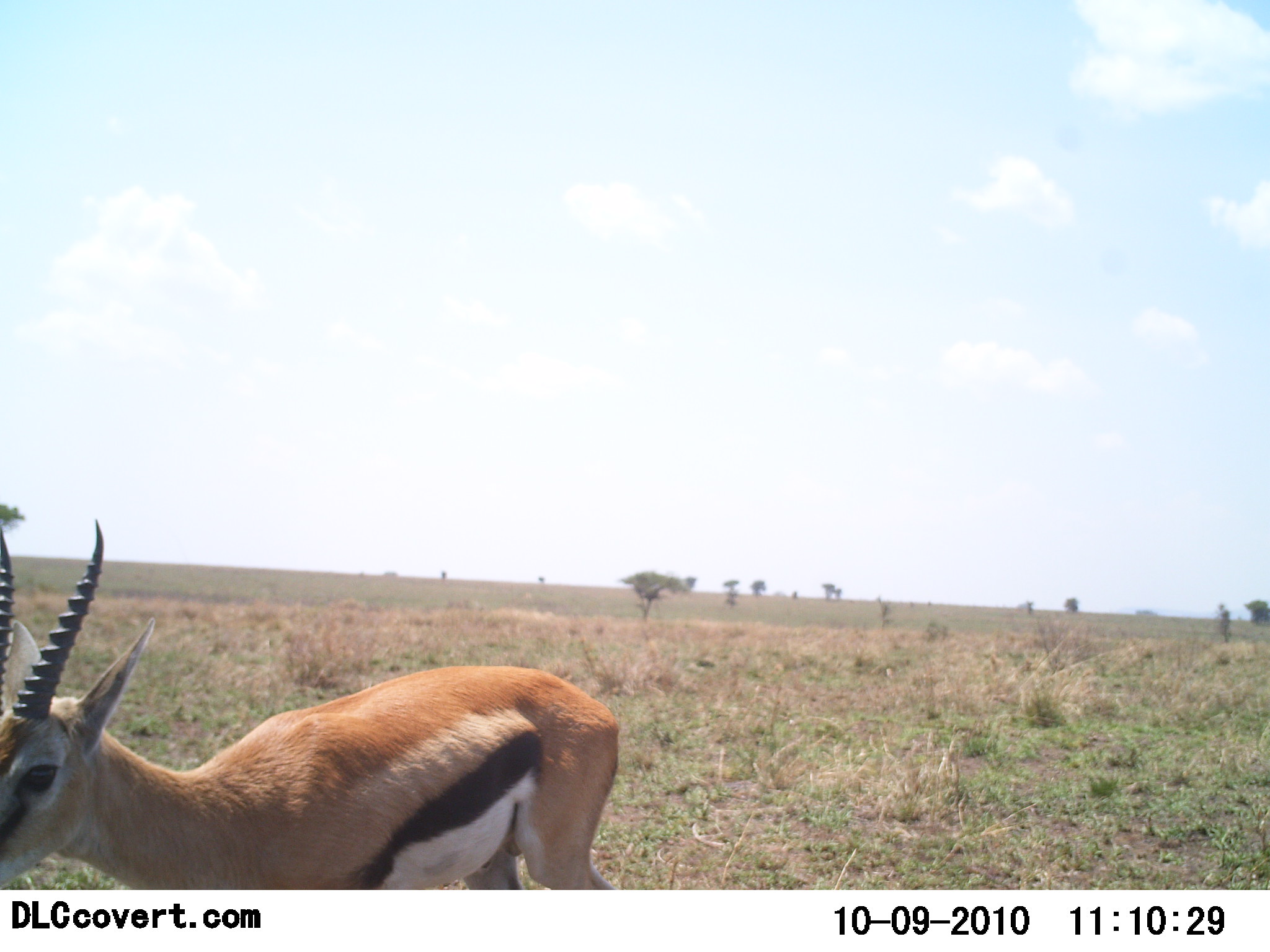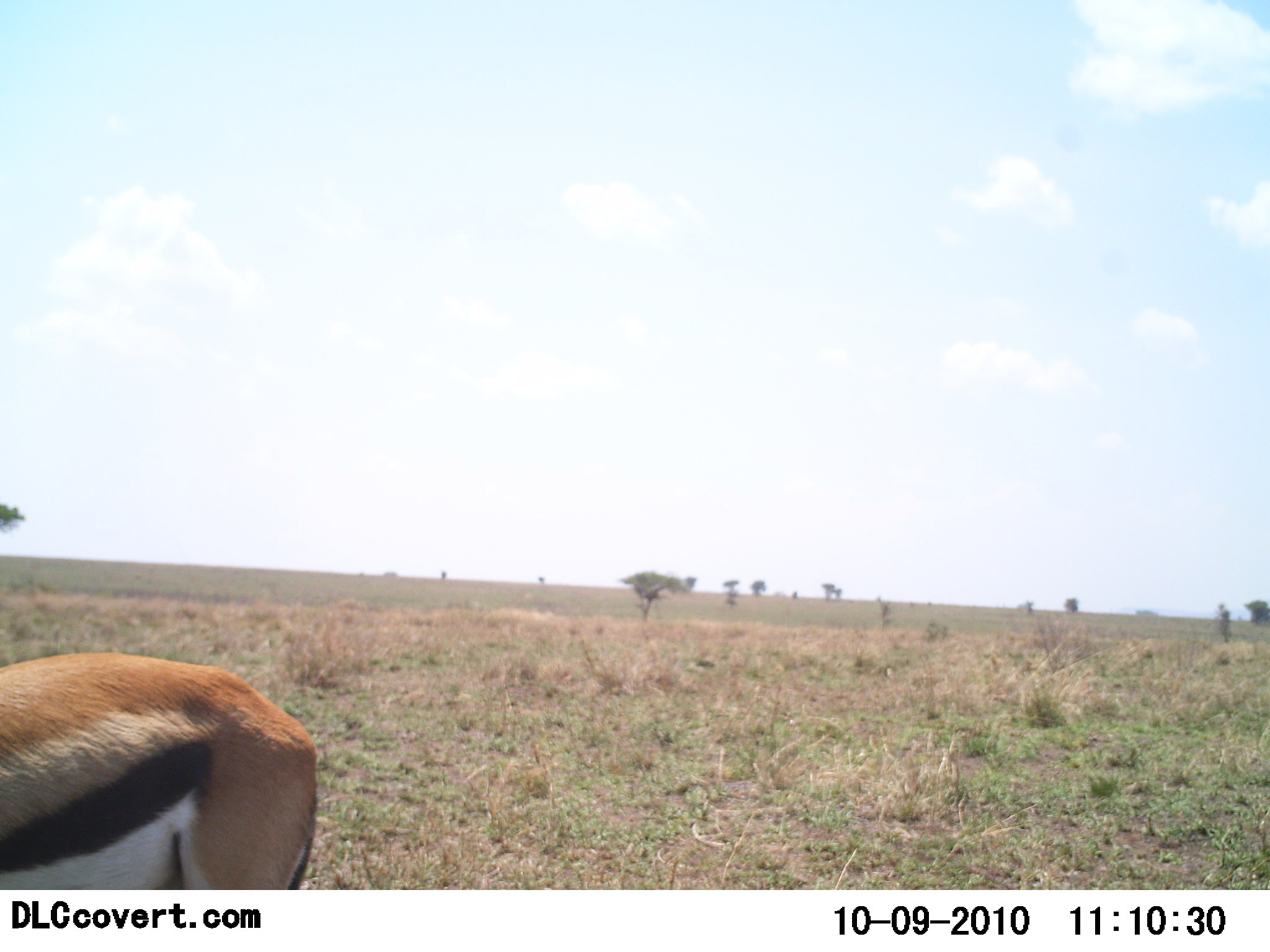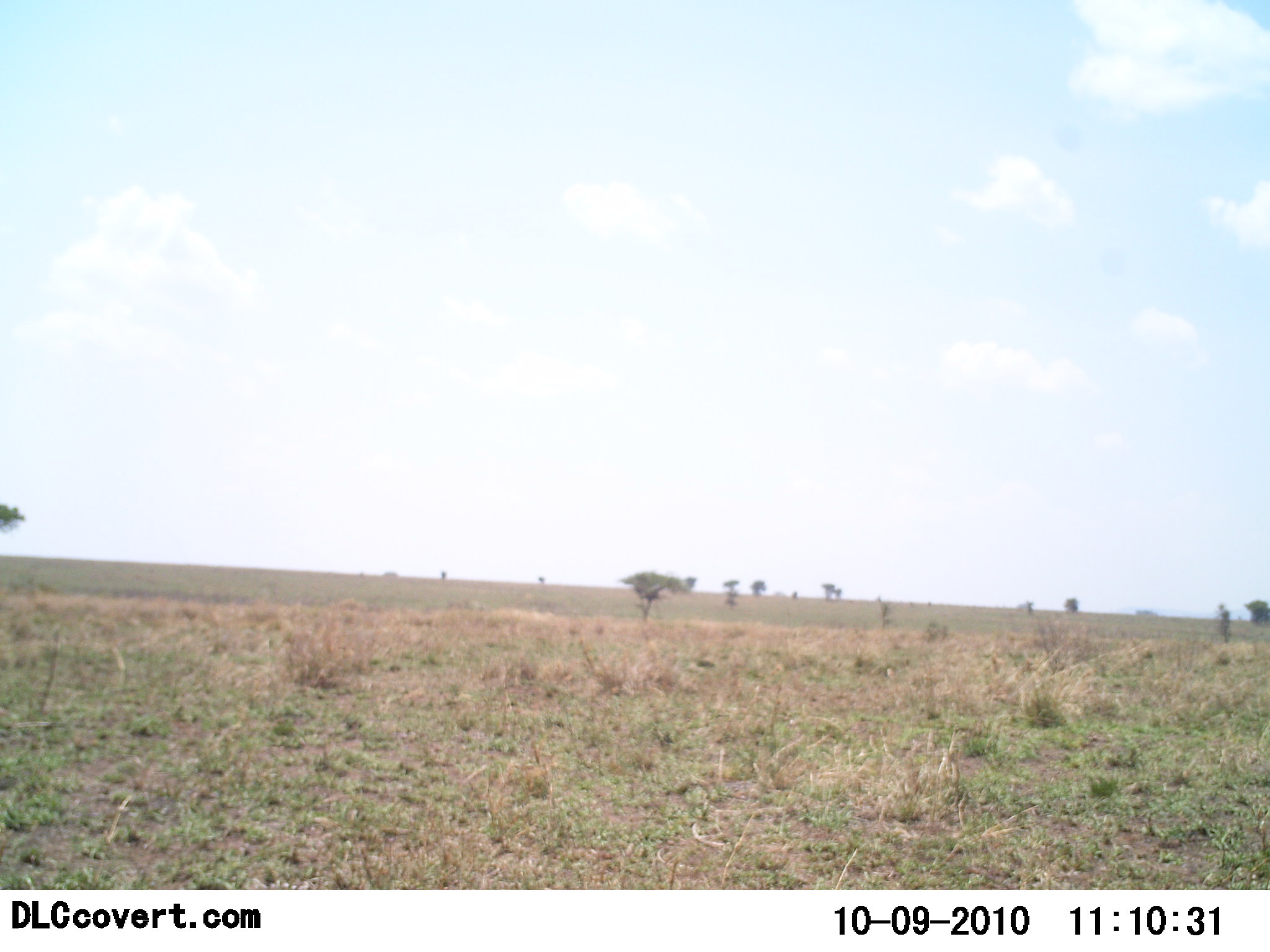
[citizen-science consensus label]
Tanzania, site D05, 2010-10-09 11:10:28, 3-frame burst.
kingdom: Animalia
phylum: Chordata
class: Mammalia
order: Artiodactyla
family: Bovidae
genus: Eudorcas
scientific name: Eudorcas thomsonii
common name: thomson's gazelle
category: gazellethomsons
Gazellethomsons (thomson's gazelle) (Eudorcas thomsonii), count 1. Behavior (volunteer vote fractions): standing 27%, resting 0%, moving 73%, interacting 0%. Young present (vote fraction): 0%. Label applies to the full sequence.